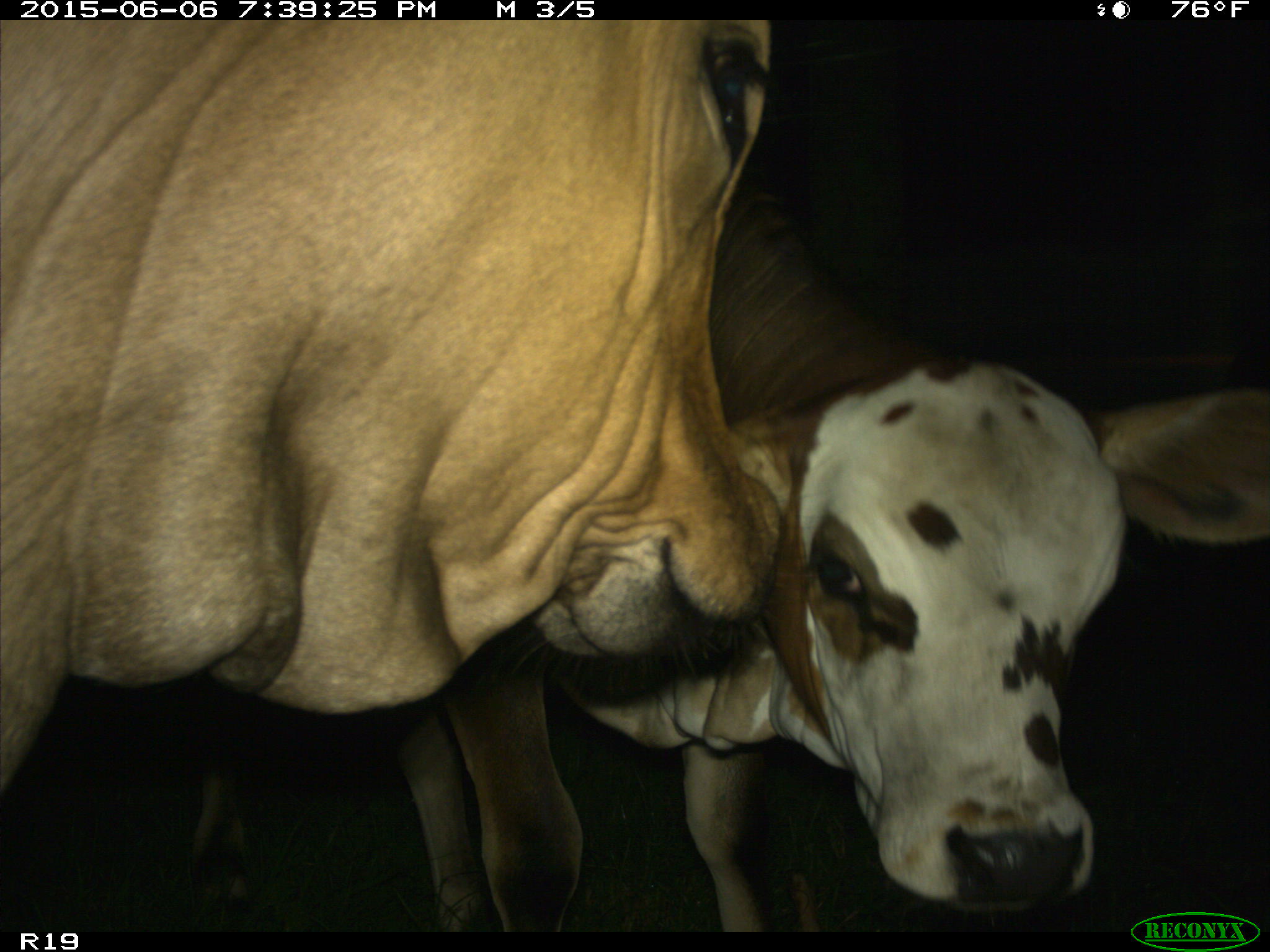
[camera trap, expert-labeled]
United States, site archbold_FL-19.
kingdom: Animalia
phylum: Chordata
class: Mammalia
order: Artiodactyla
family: Bovidae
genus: Bos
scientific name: Bos taurus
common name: domestic cow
Bos taurus (domestic cow).